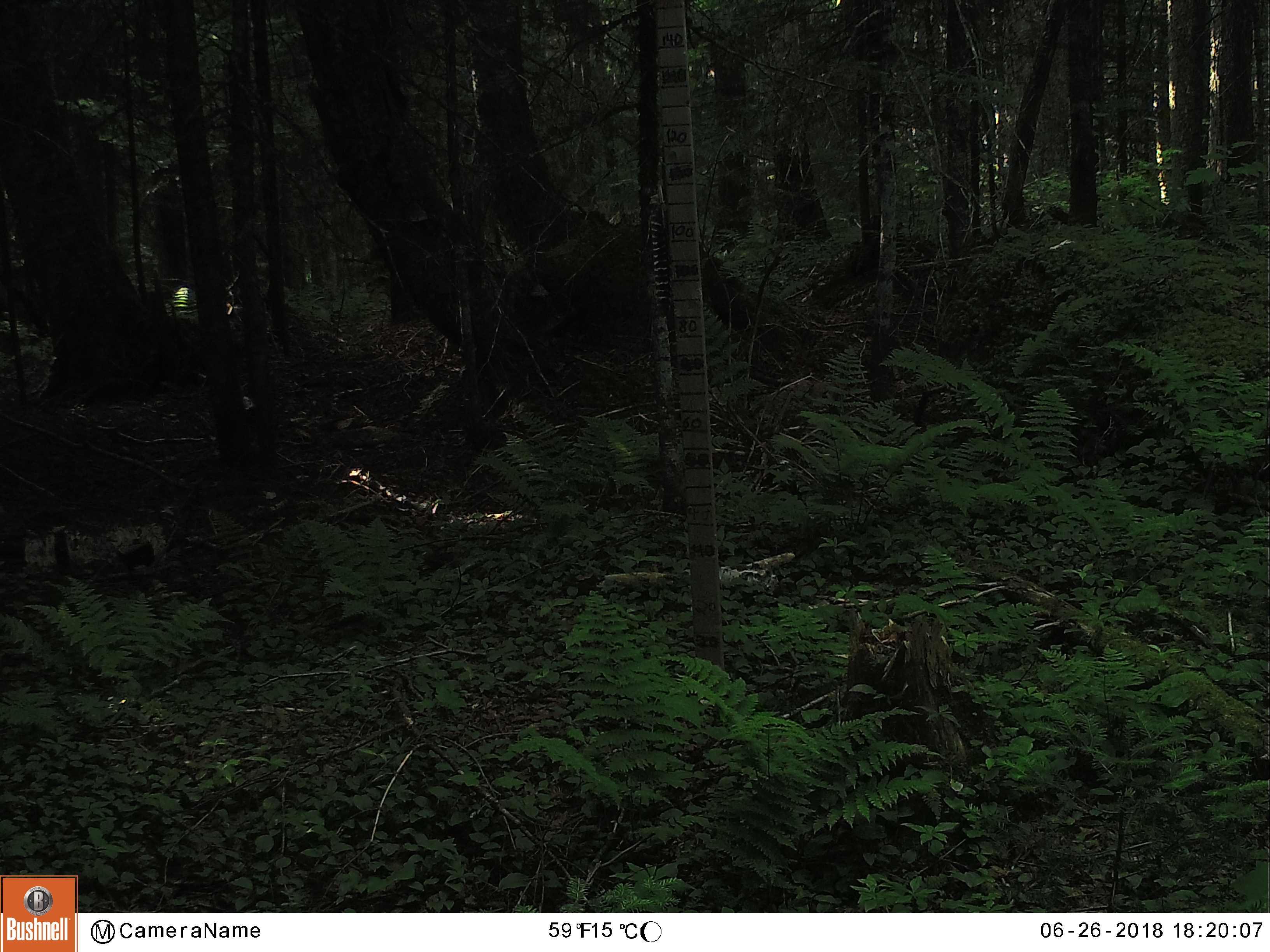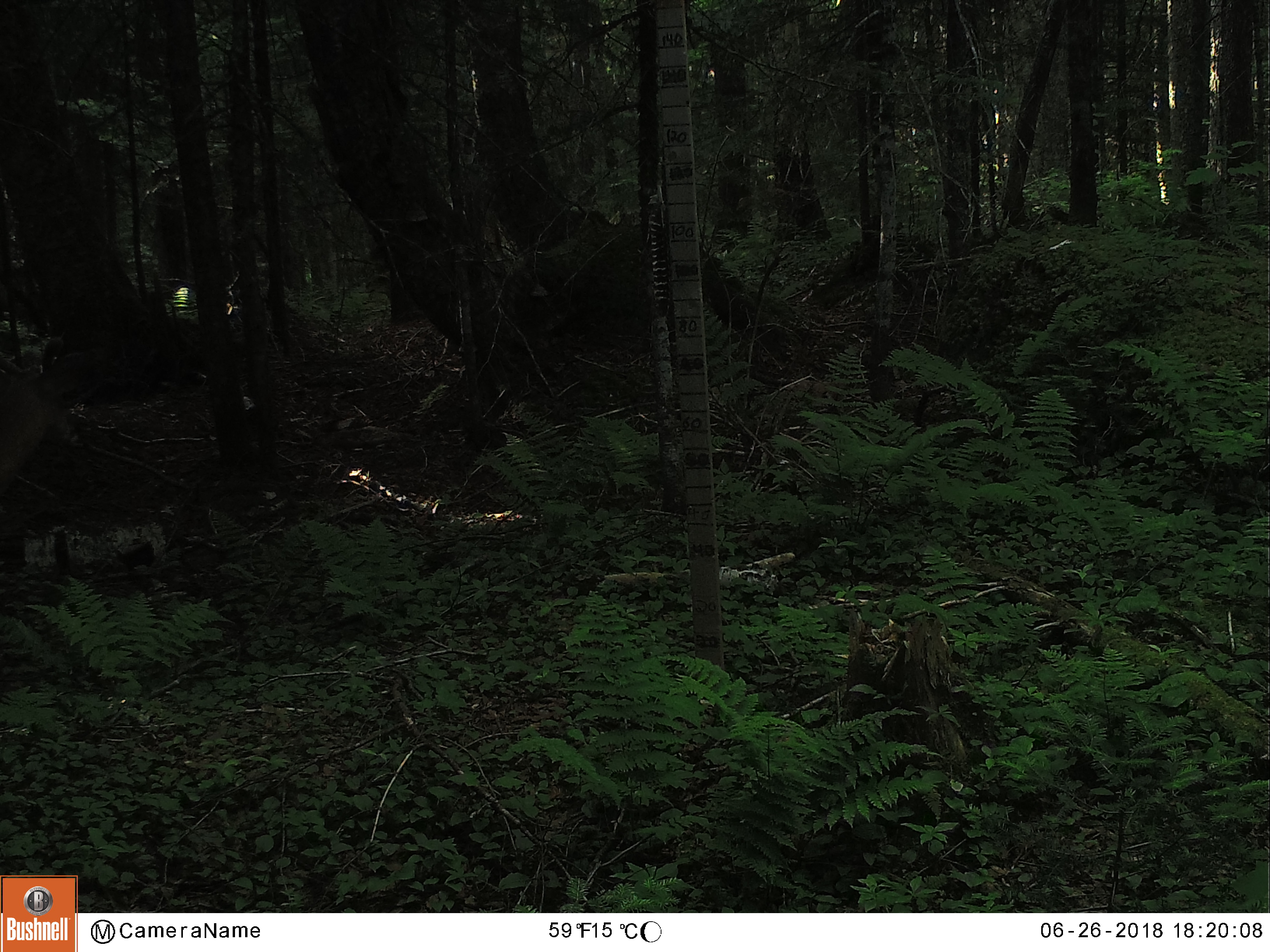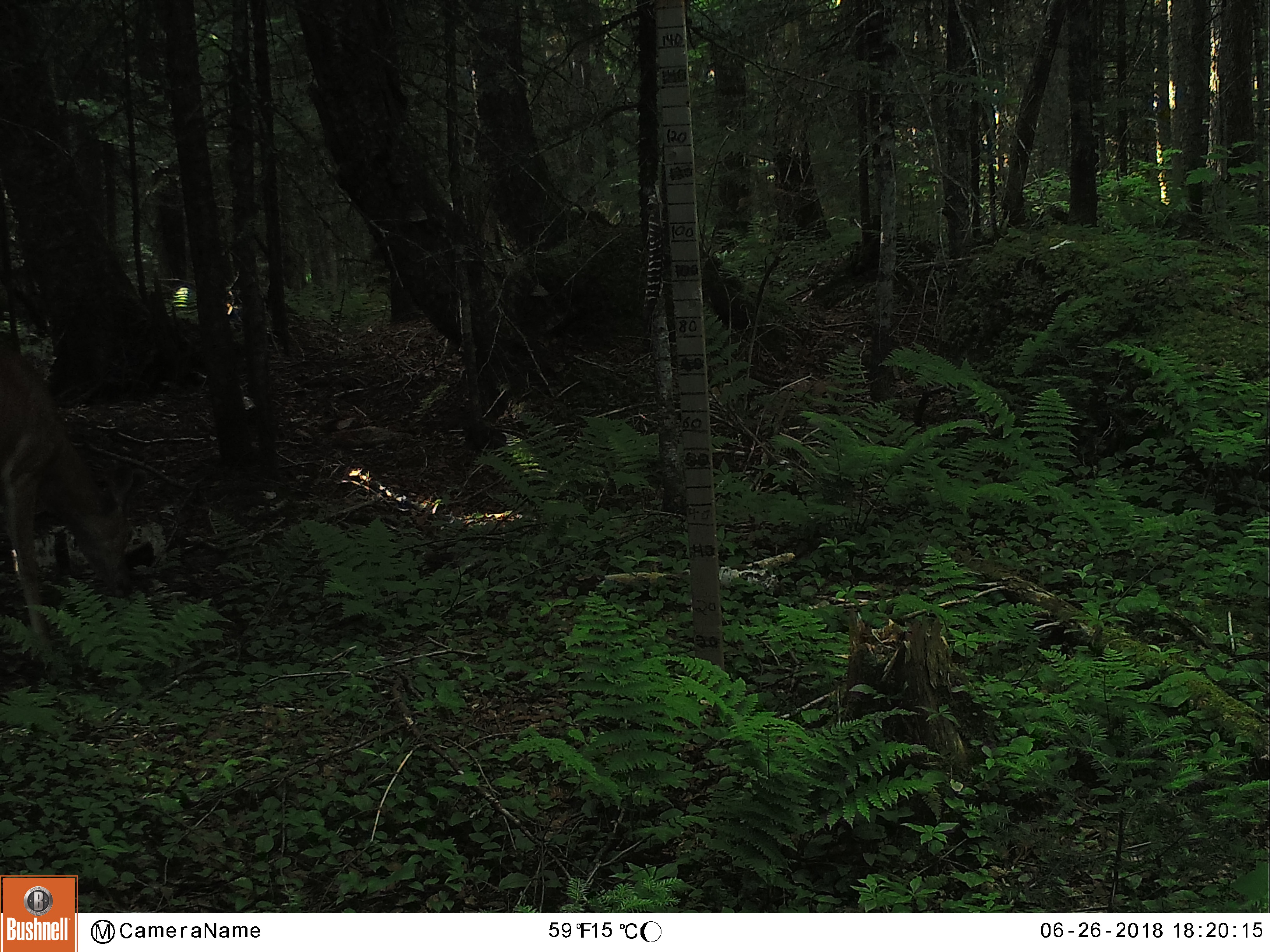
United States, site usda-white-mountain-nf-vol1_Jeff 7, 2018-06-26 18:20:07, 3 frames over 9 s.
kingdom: Animalia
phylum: Chordata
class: Mammalia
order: Artiodactyla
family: Cervidae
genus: Odocoileus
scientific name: Odocoileus virginianus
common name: white-tailed deer